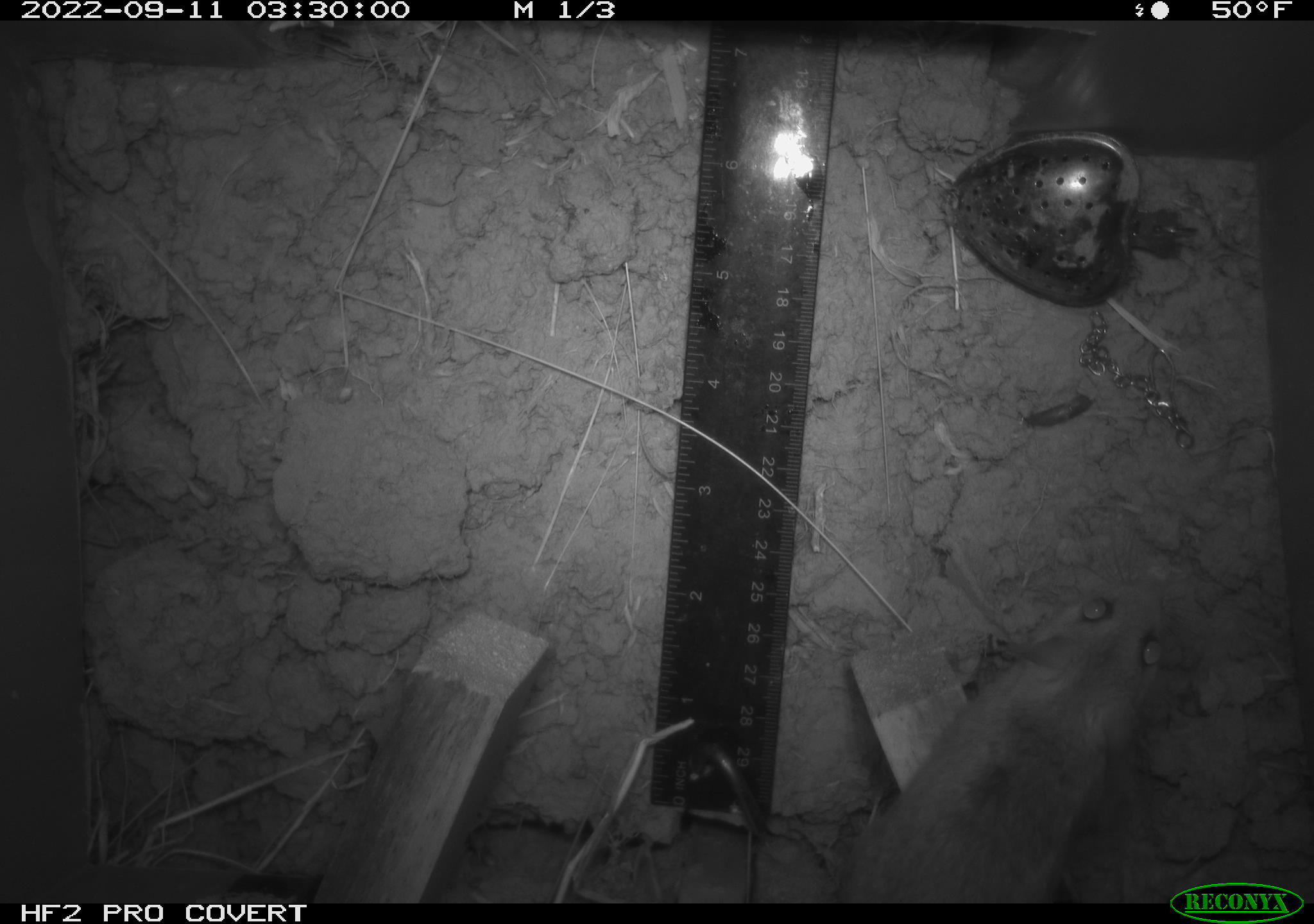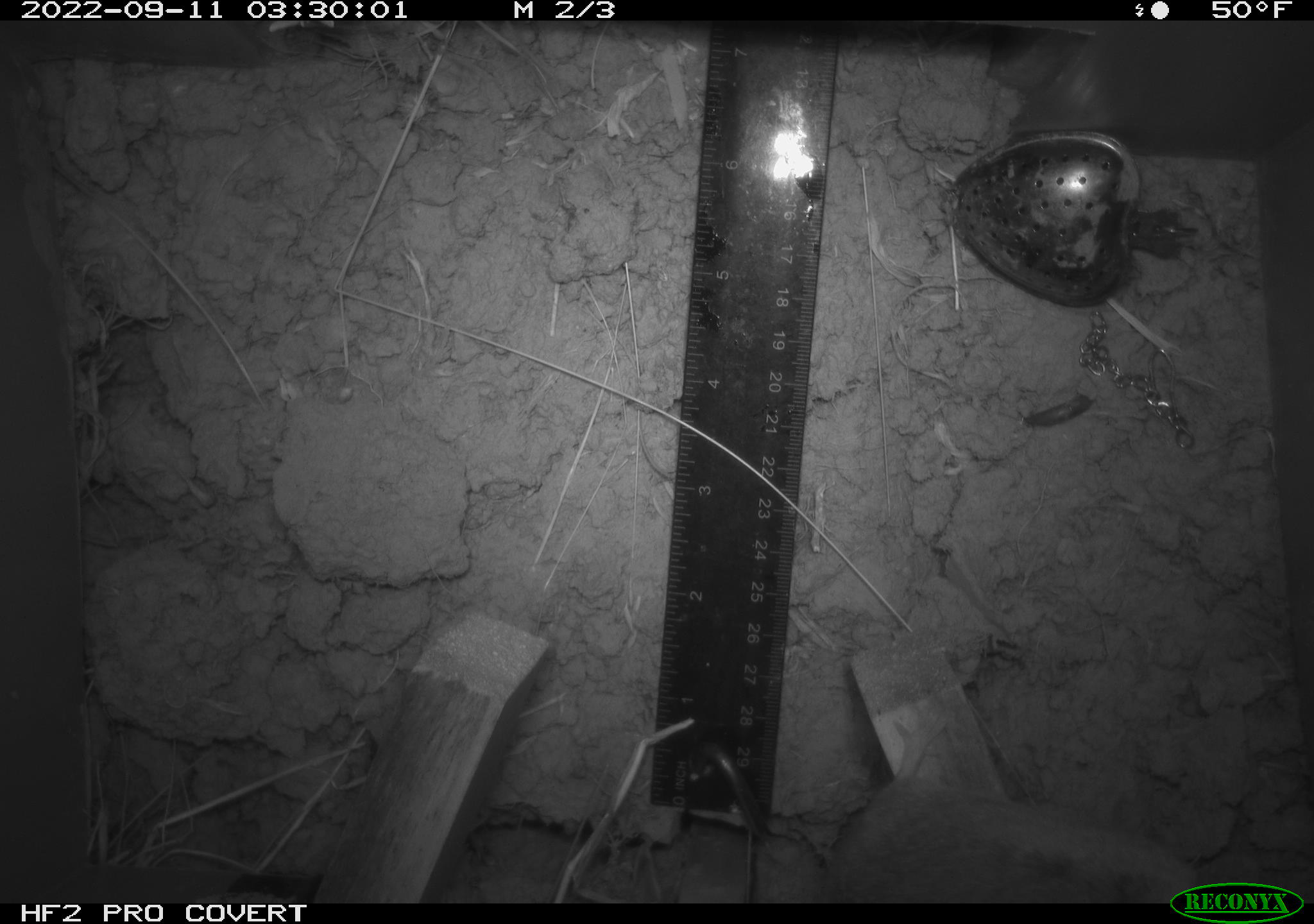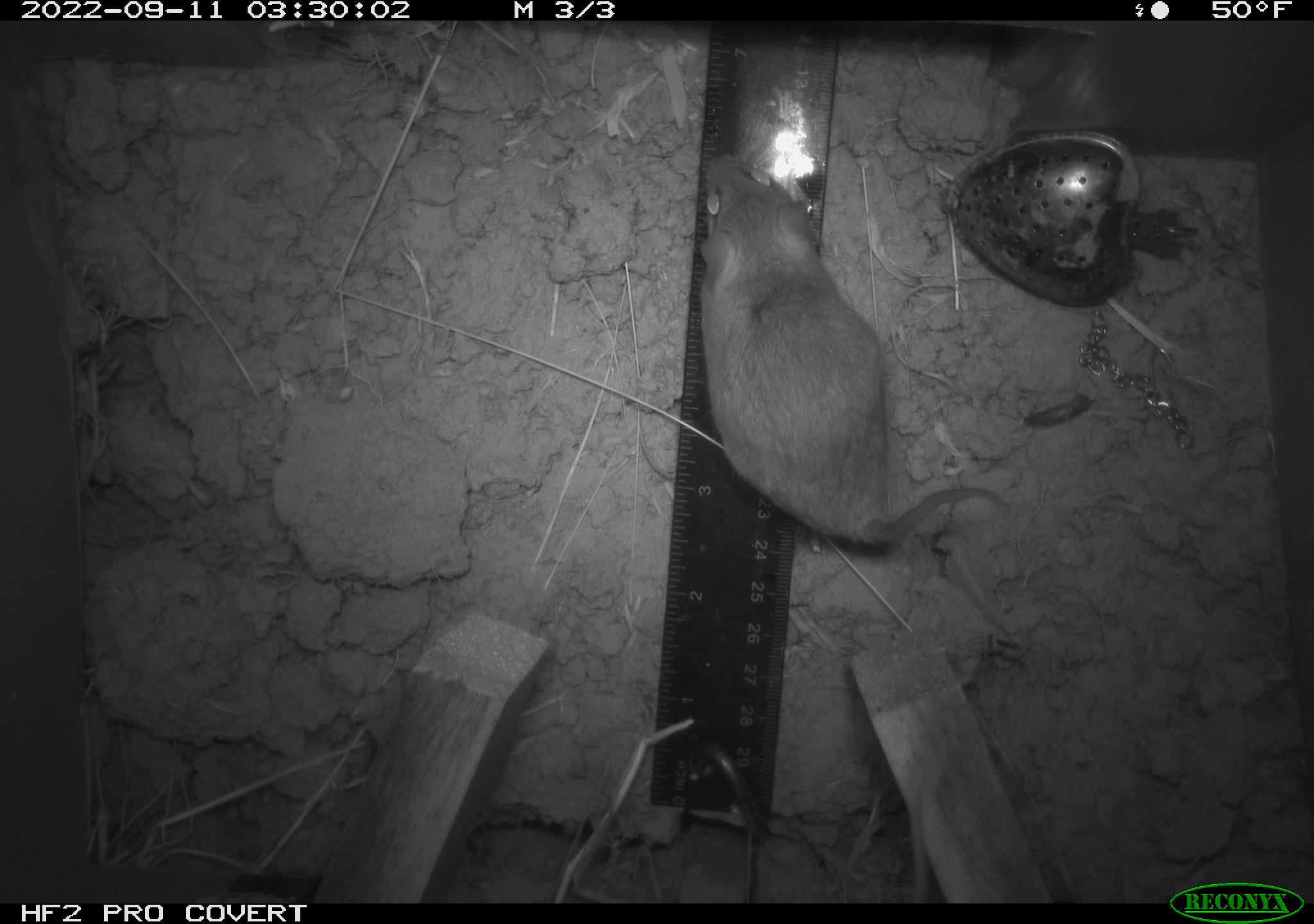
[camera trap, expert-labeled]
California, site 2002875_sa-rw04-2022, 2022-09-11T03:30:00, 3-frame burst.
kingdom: Animalia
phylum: Chordata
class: Mammalia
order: Rodentia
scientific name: Rodentia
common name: mouse species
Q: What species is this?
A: Mouse species (Rodentia).